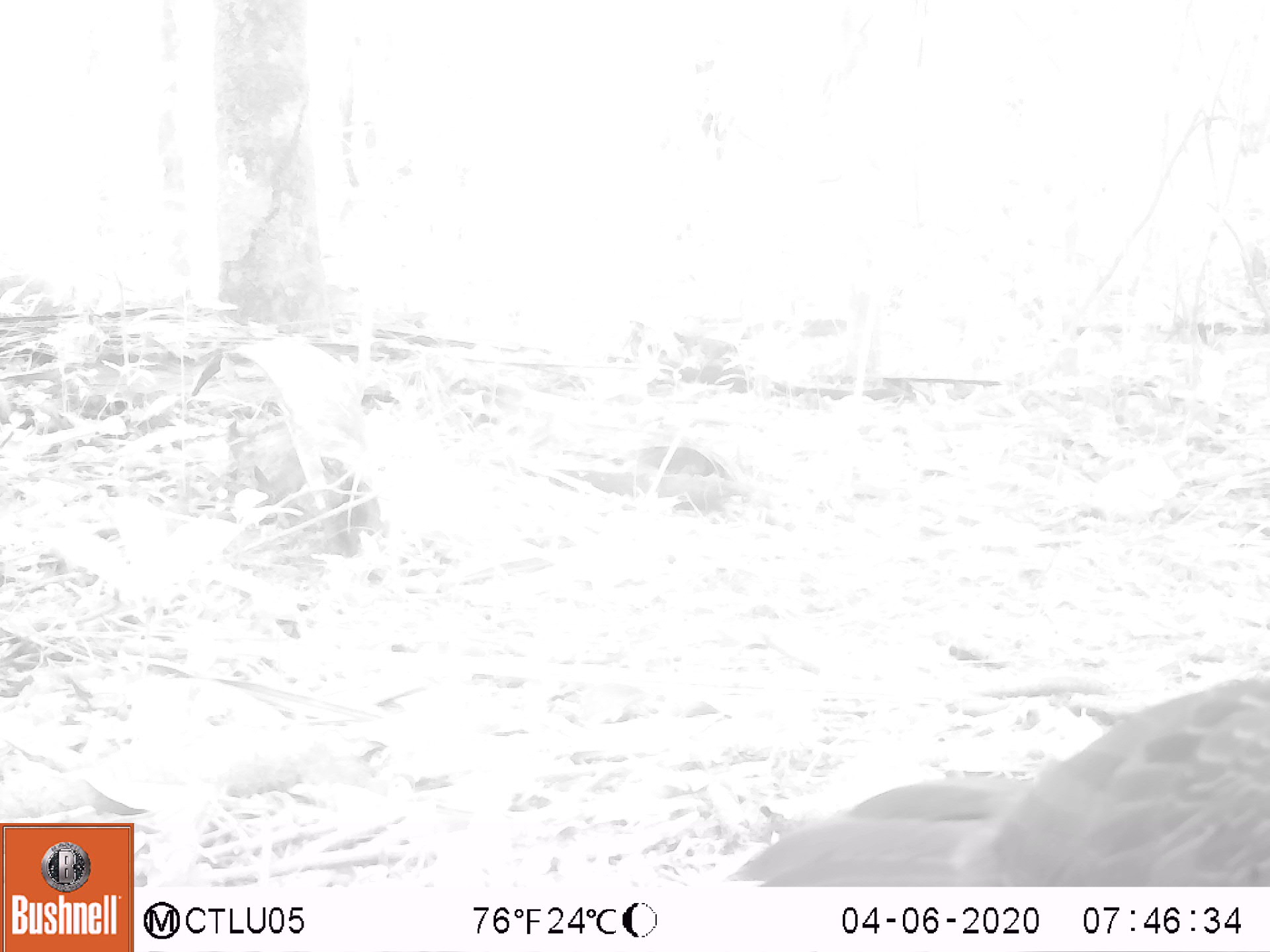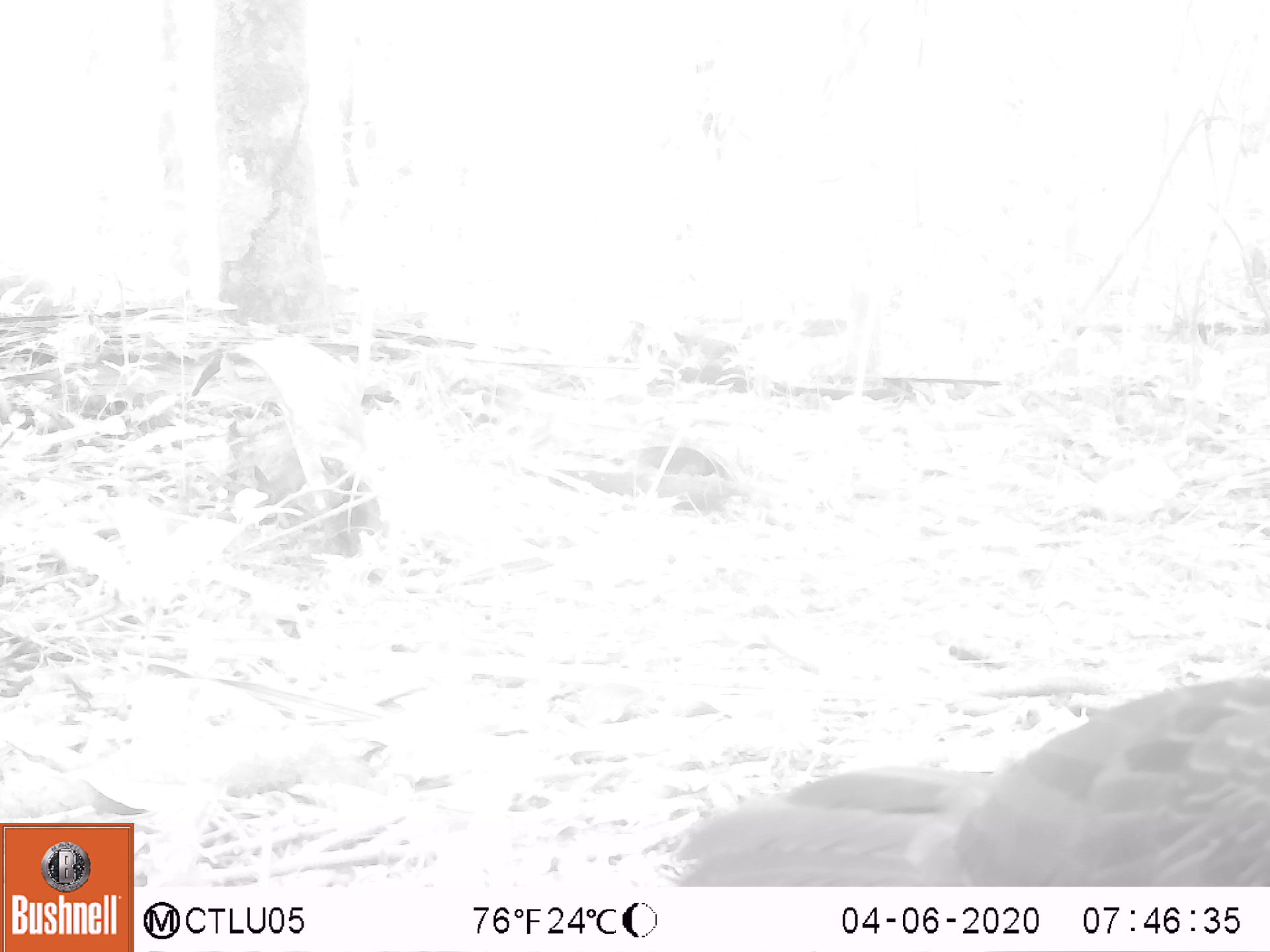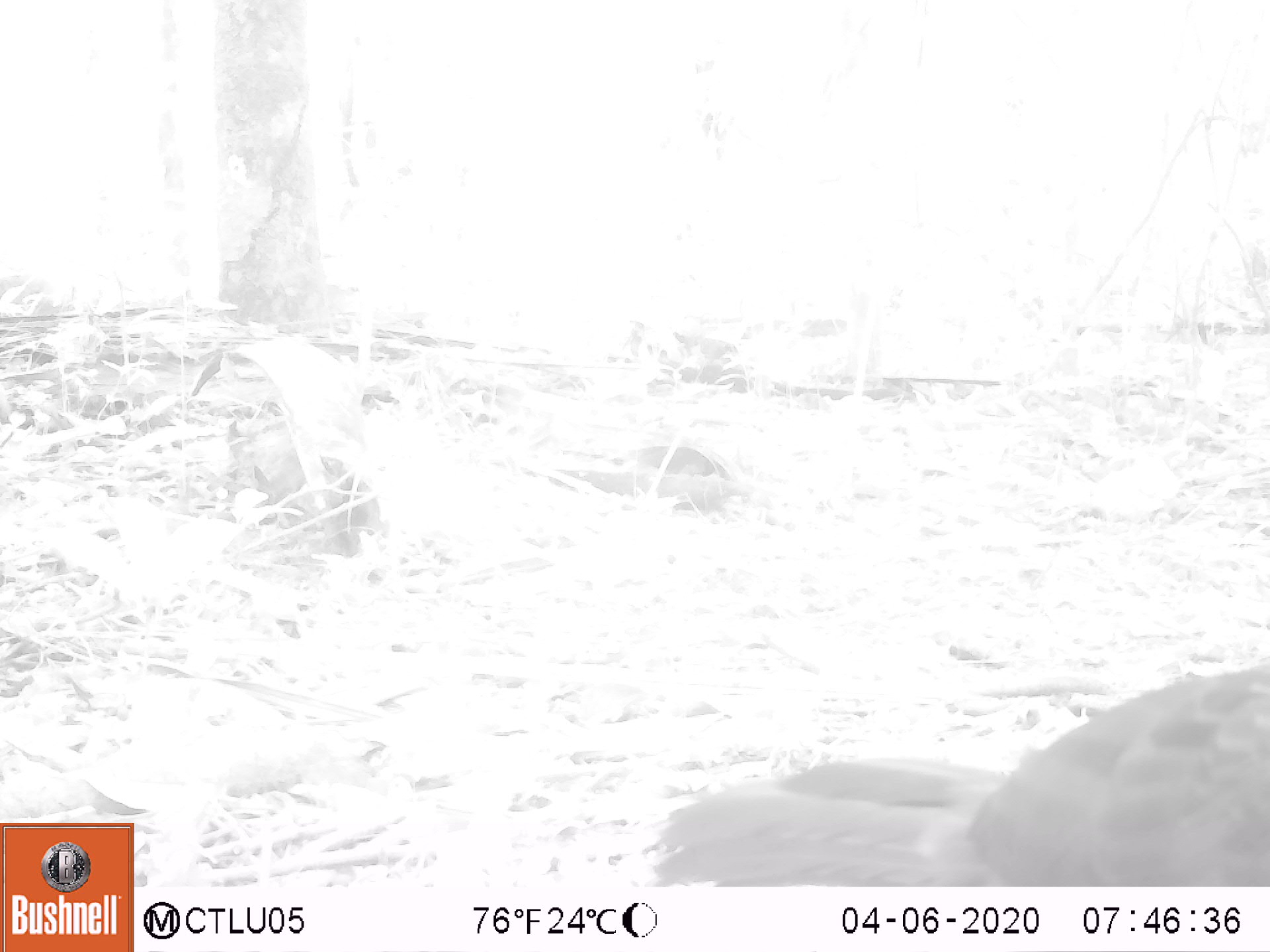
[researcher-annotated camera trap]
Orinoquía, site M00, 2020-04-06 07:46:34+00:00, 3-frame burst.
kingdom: Animalia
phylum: Chordata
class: Aves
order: Galliformes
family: Cracidae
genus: Penelope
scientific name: Penelope jacquacu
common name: spix's guan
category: spixs guan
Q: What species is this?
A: Spixs guan (spix's guan) (Penelope jacquacu).